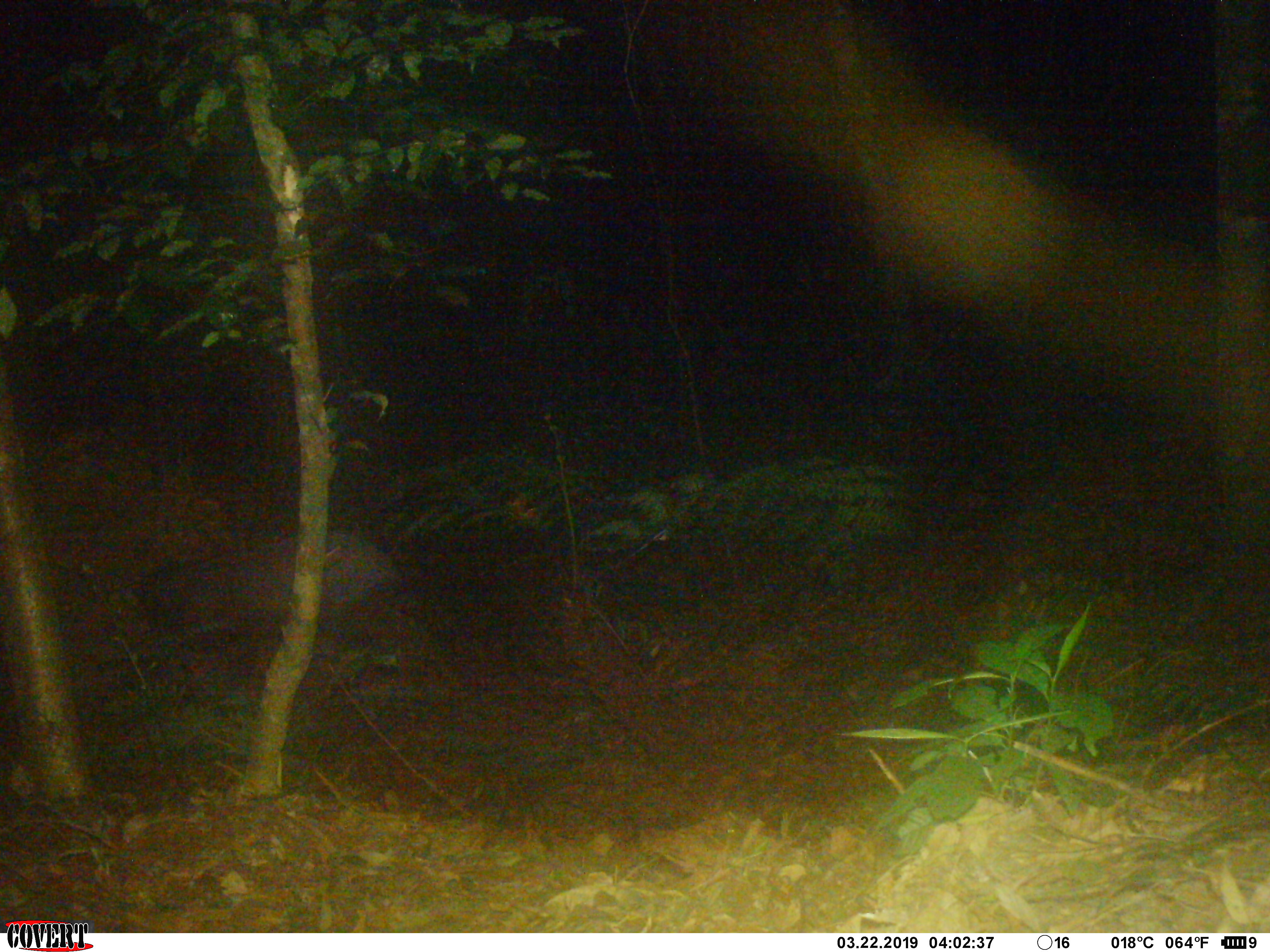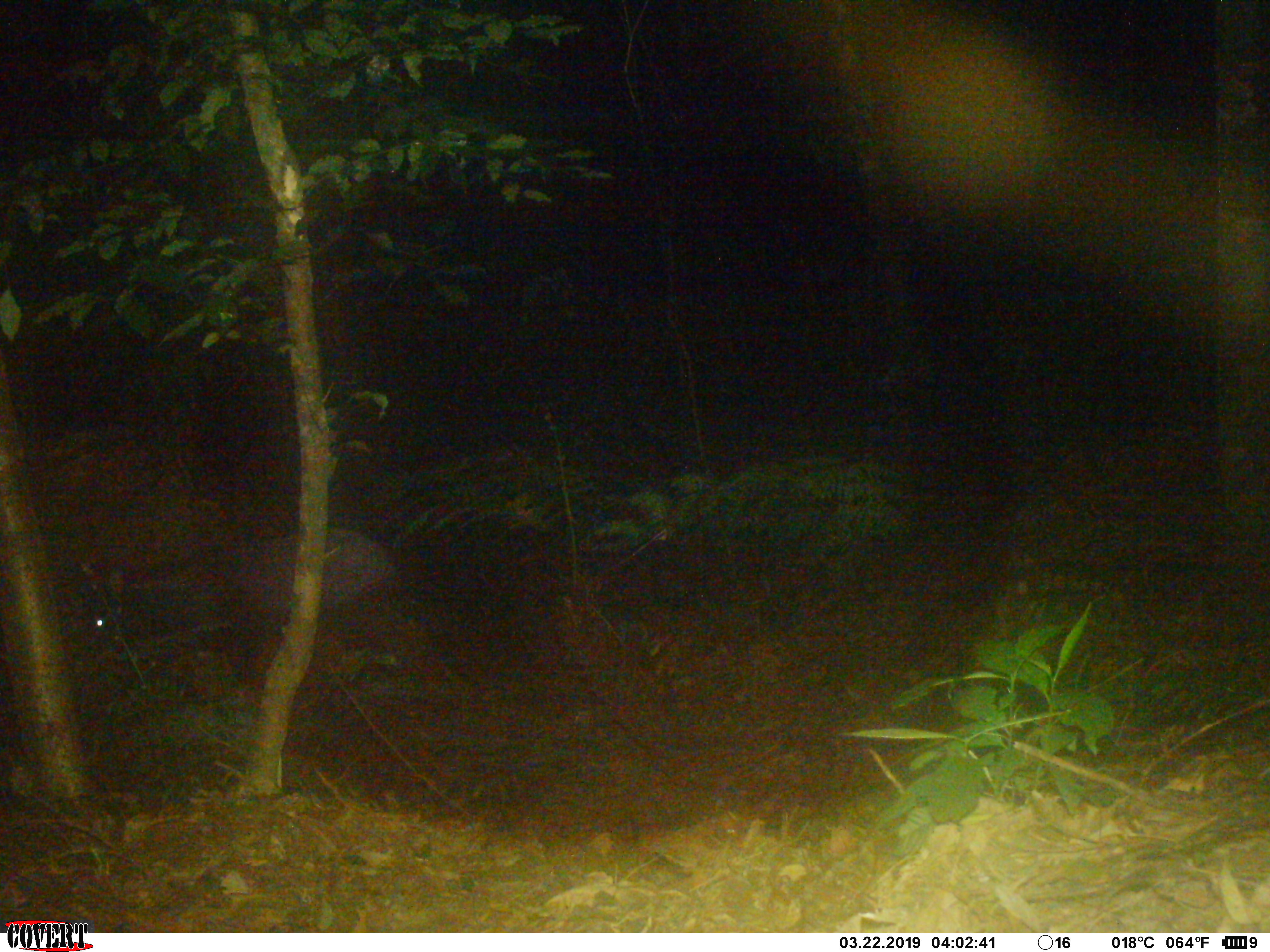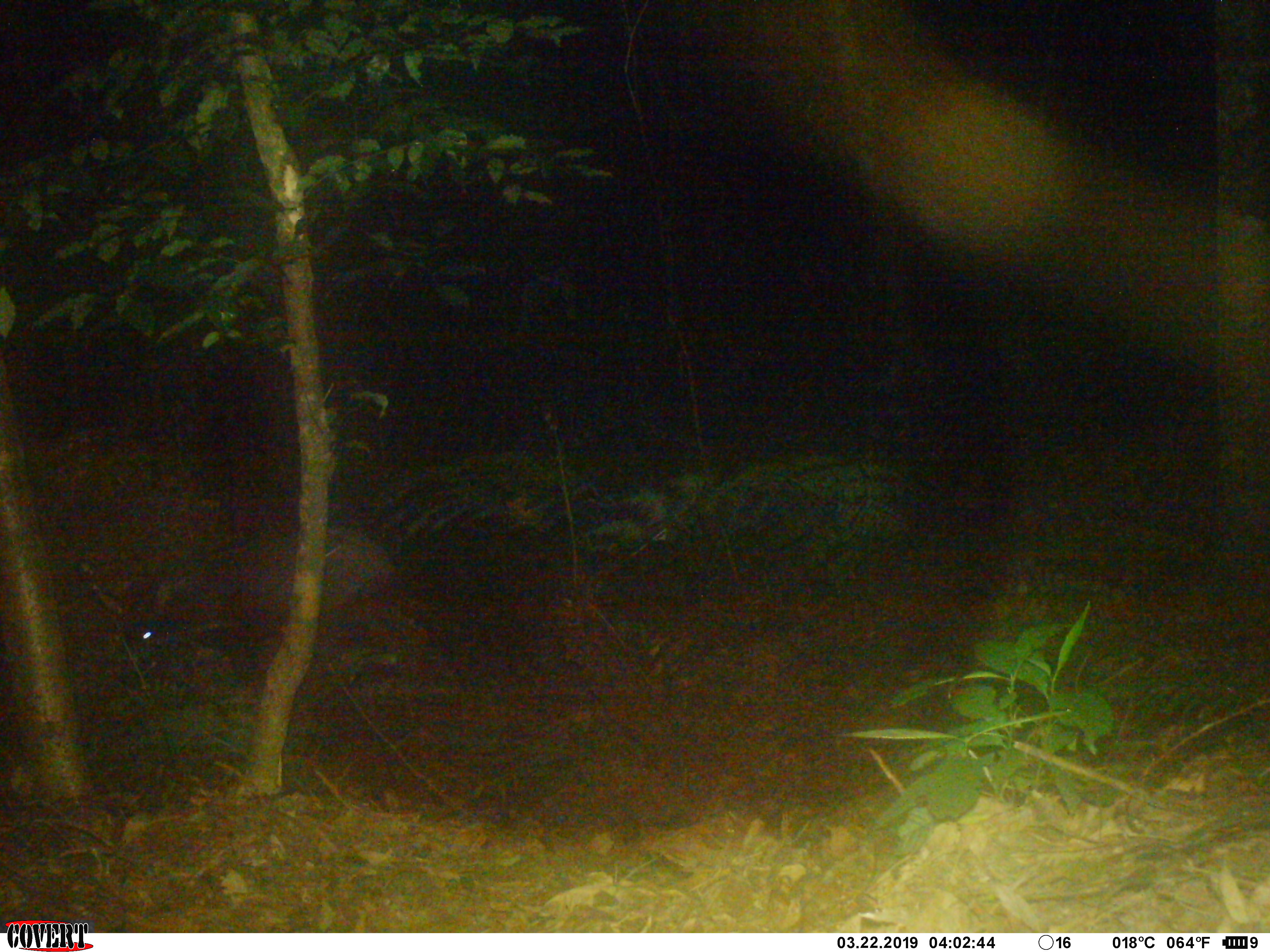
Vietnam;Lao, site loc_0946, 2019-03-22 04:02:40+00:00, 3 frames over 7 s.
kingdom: Animalia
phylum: Chordata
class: Mammalia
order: Artiodactyla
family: Bovidae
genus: Capricornis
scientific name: Capricornis sumatraensis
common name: chinese serow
Chinese serow (Capricornis sumatraensis). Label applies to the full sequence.